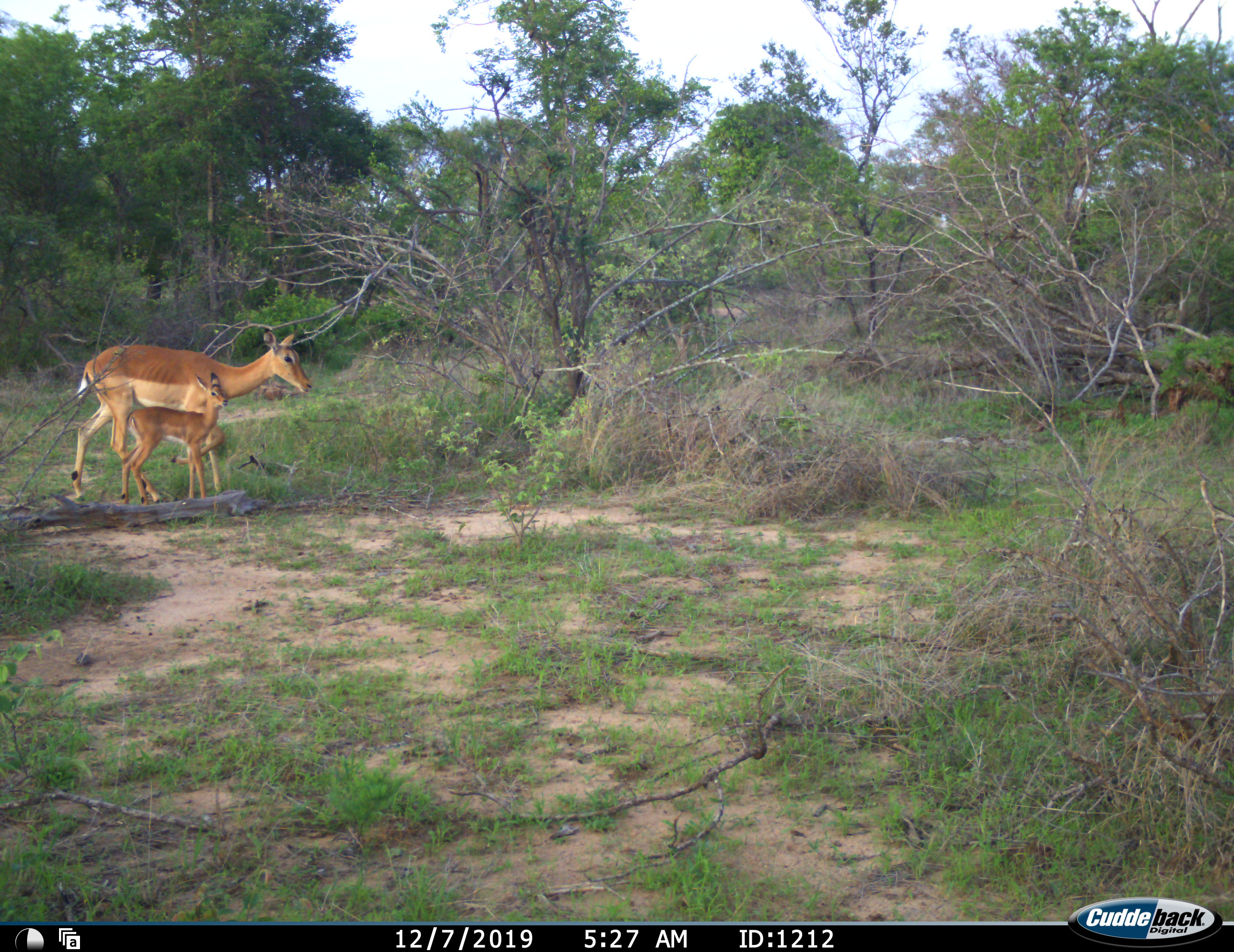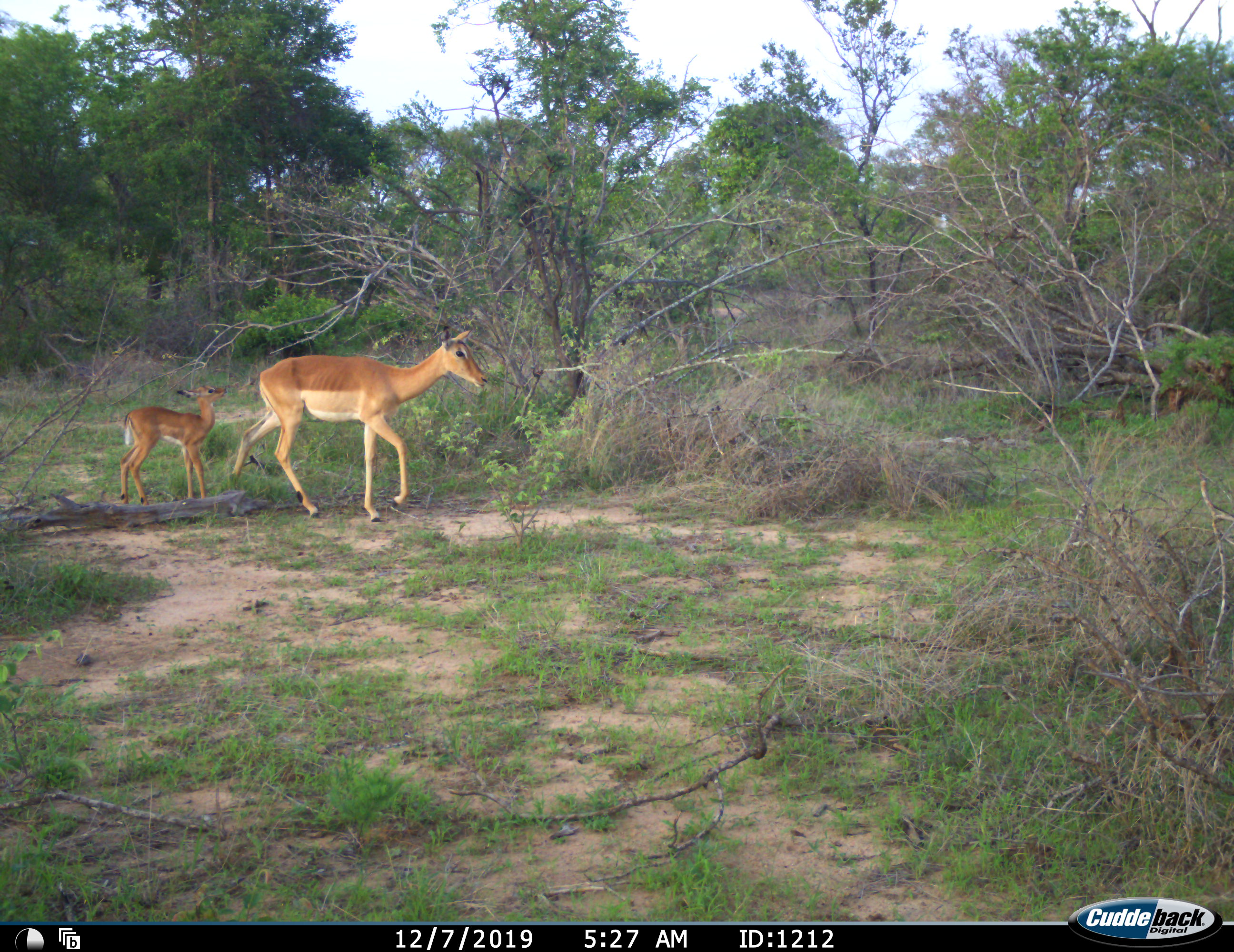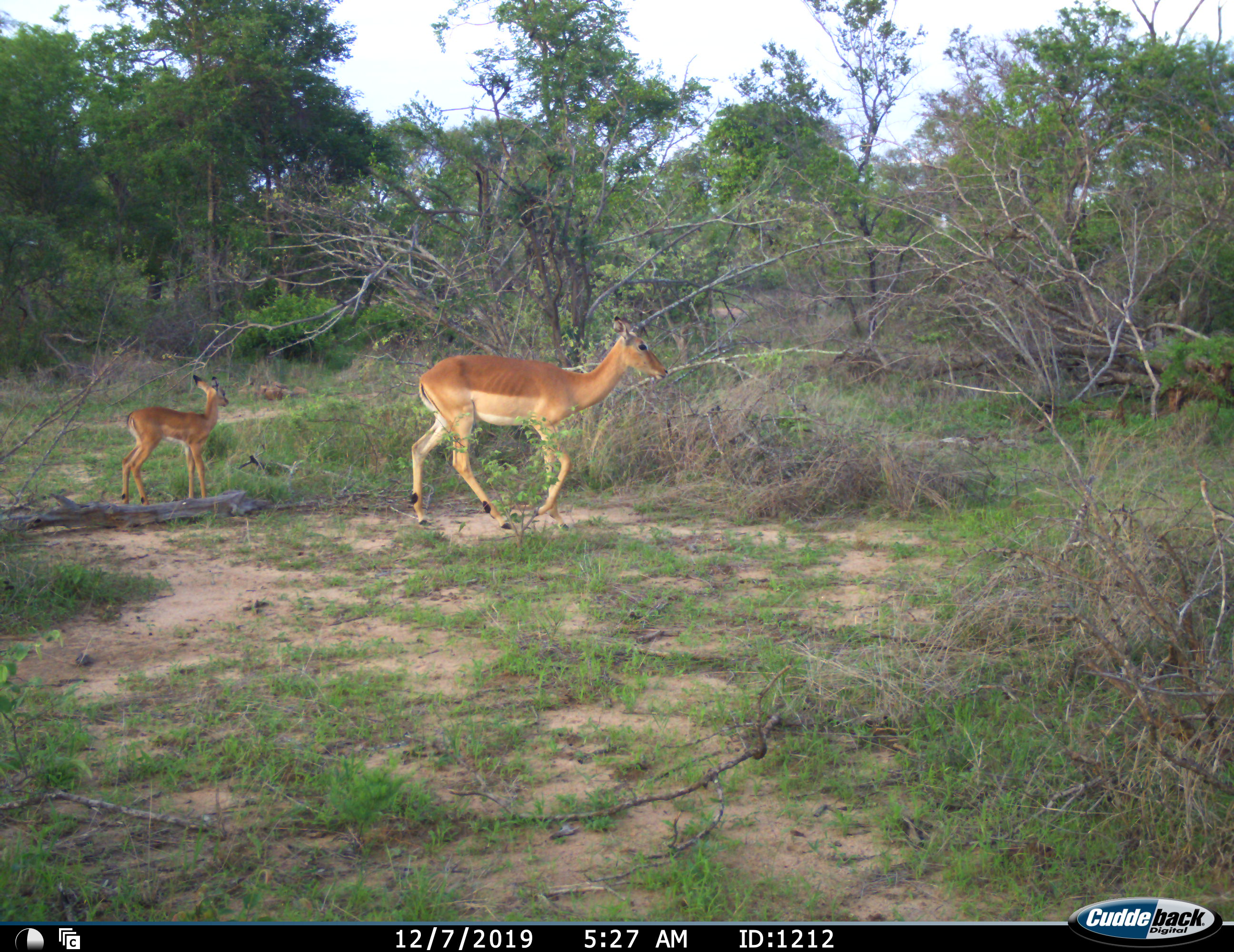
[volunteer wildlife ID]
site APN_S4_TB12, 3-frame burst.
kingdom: Animalia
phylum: Chordata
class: Mammalia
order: Artiodactyla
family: Bovidae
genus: Aepyceros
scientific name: Aepyceros melampus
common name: impala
Impala (Aepyceros melampus), count 2. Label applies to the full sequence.